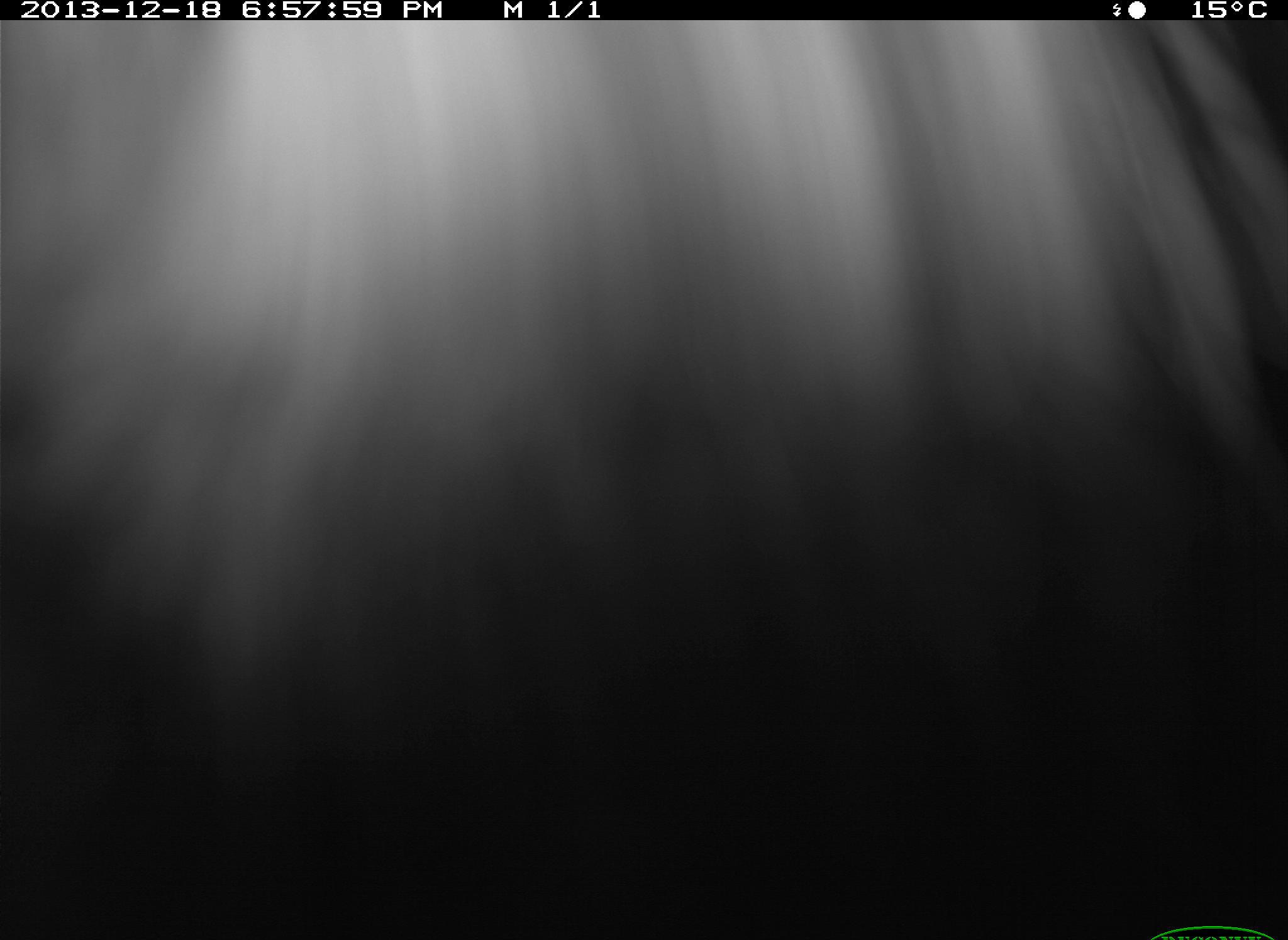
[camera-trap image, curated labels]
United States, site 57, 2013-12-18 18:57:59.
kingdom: Animalia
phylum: Chordata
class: Mammalia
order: Carnivora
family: Procyonidae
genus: Procyon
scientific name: Procyon lotor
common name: raccoon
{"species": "raccoon (Procyon lotor)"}